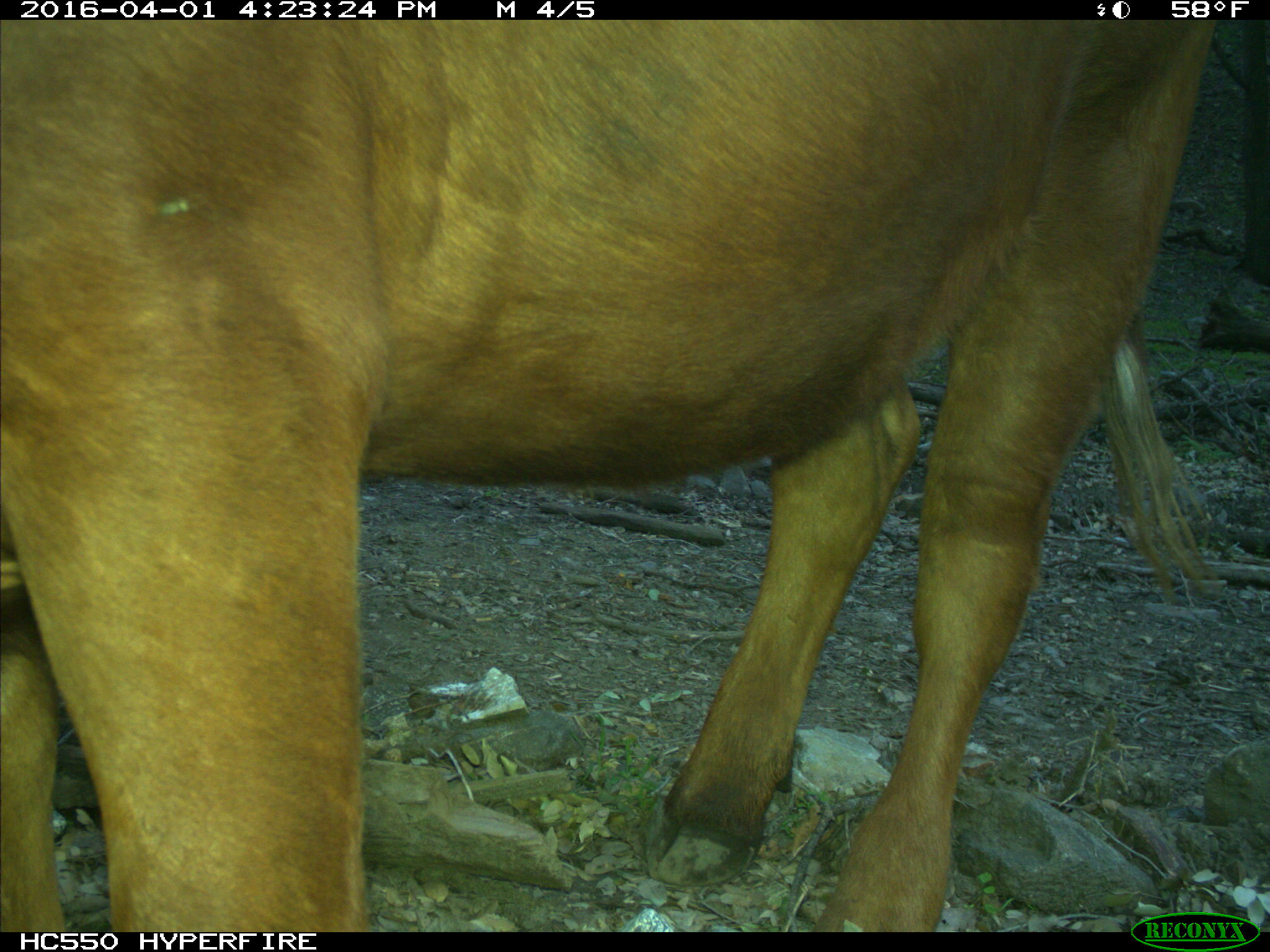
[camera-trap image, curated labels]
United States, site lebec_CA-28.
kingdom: Animalia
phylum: Chordata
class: Mammalia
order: Artiodactyla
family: Bovidae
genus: Bos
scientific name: Bos taurus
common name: domestic cow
Bos taurus (domestic cow).